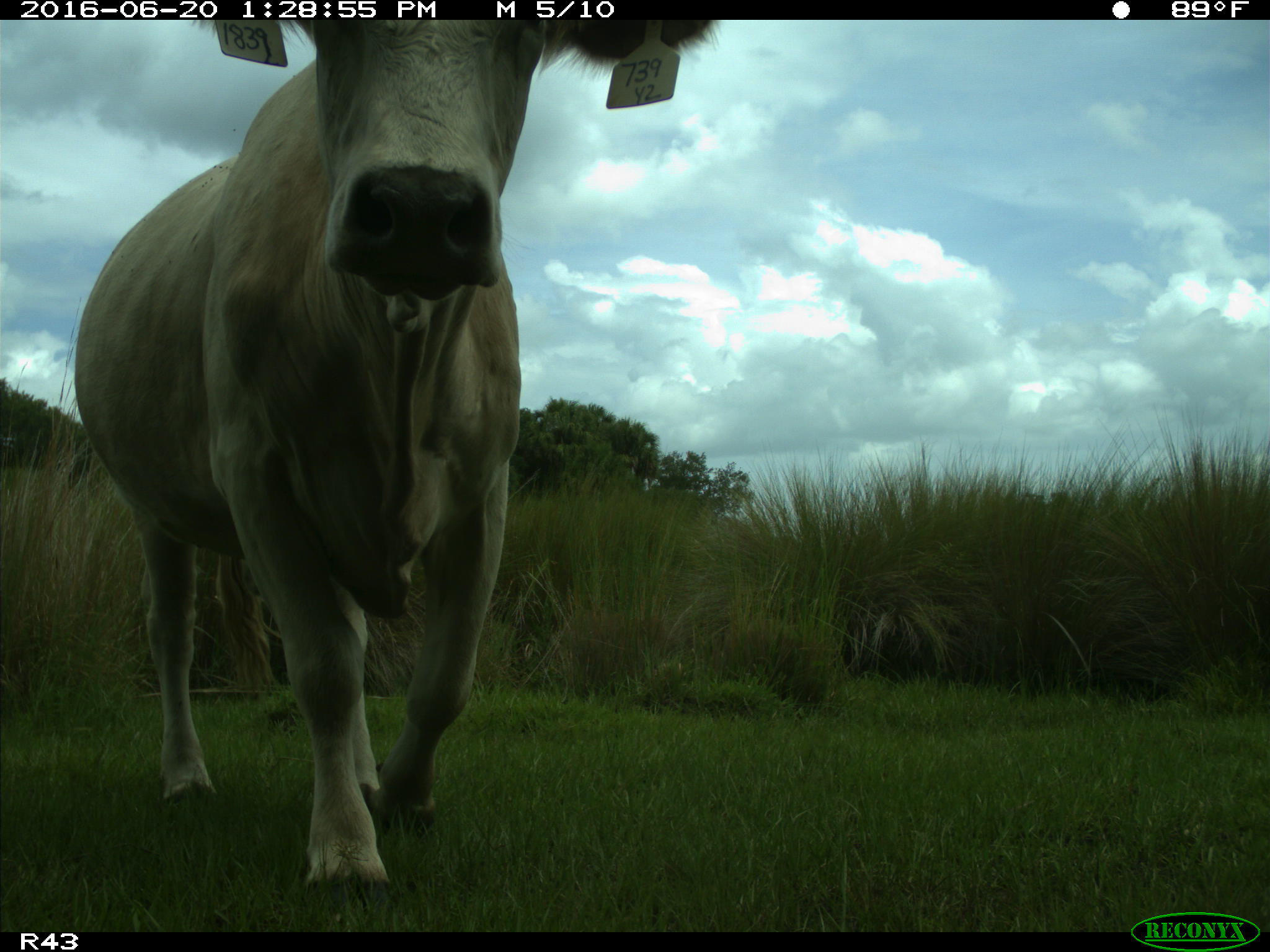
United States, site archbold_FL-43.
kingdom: Animalia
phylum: Chordata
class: Mammalia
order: Artiodactyla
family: Bovidae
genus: Bos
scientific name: Bos taurus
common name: domestic cow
Bos taurus (domestic cow).